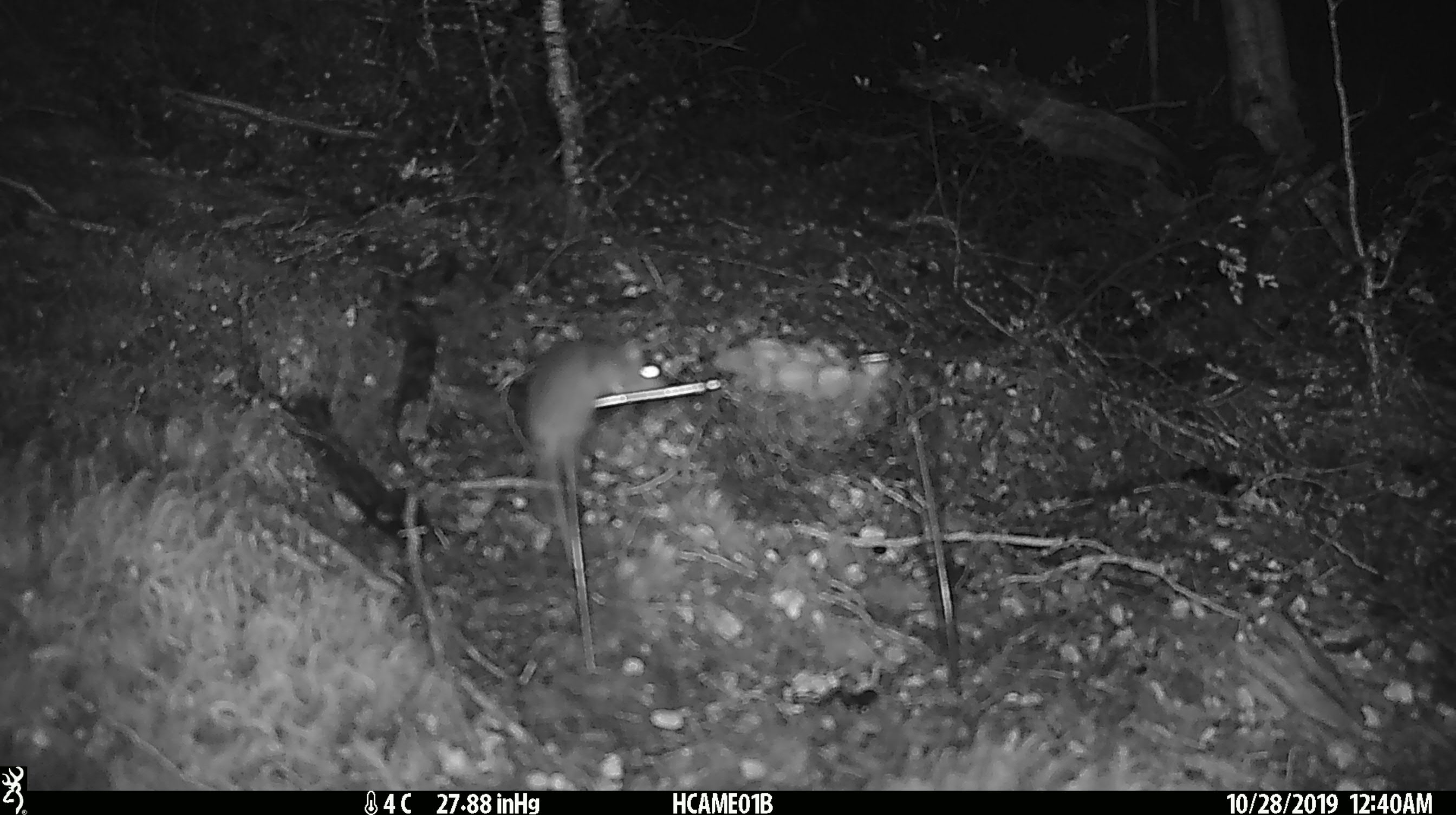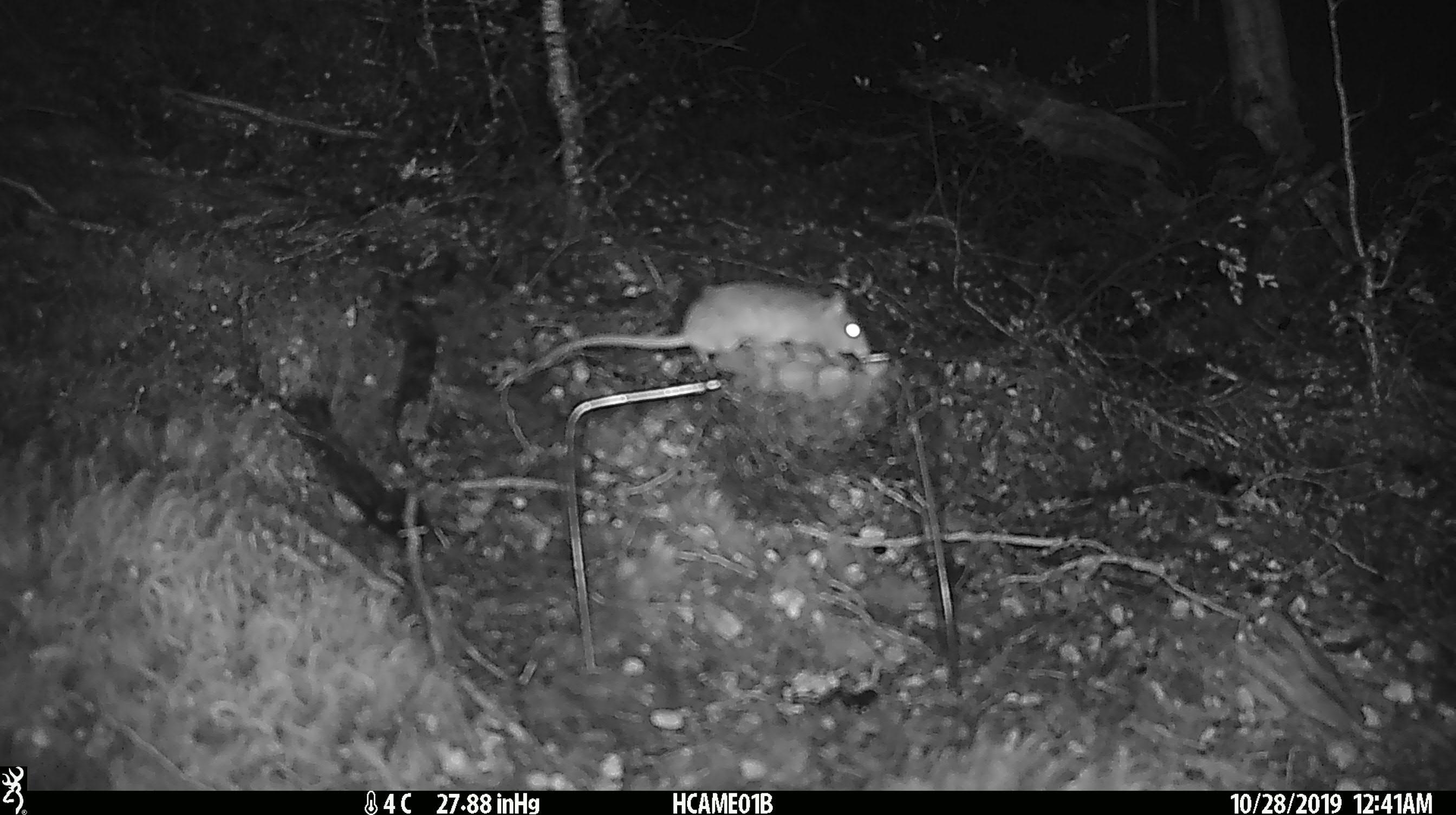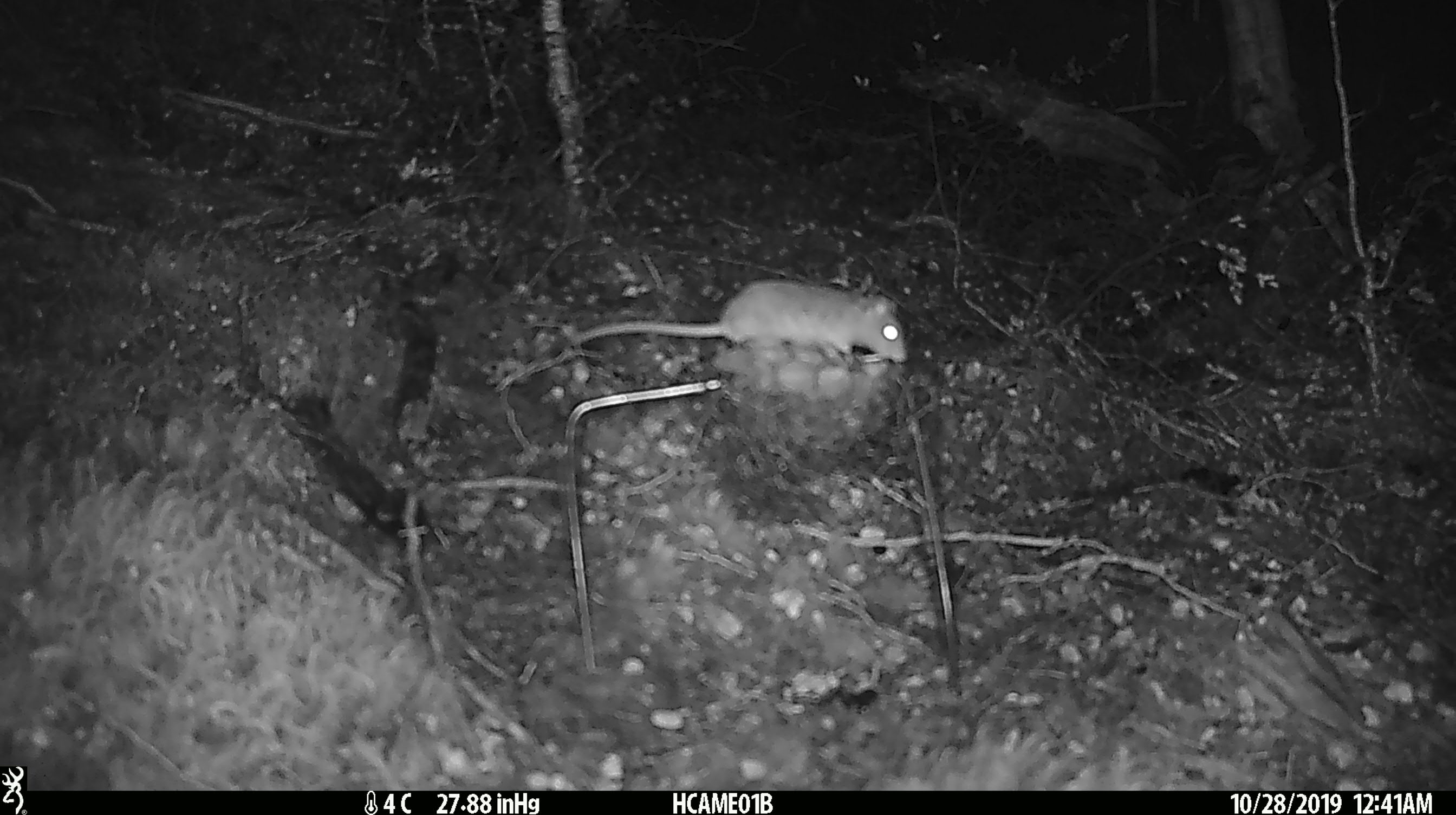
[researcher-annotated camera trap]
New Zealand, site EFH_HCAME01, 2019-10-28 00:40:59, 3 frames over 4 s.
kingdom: Animalia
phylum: Chordata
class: Mammalia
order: Rodentia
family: Muridae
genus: Mus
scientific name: Mus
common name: mouse